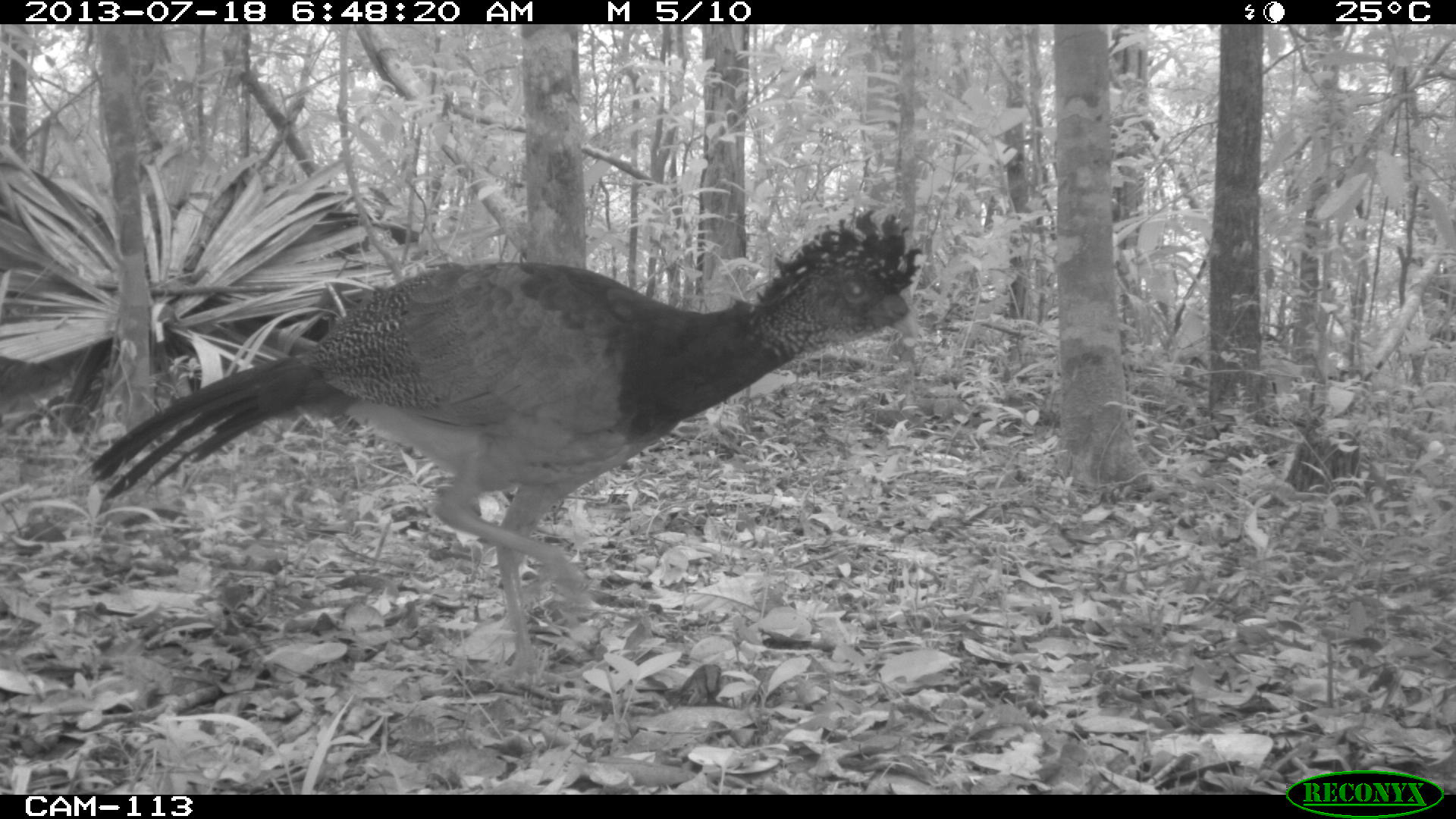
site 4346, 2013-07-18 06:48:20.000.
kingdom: Animalia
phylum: Chordata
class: Aves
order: Galliformes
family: Cracidae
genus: Crax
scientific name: Crax rubra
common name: great curassow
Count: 1.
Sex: female.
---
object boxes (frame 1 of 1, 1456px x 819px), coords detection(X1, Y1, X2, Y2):
crax rubra: detection(84, 206, 919, 688)